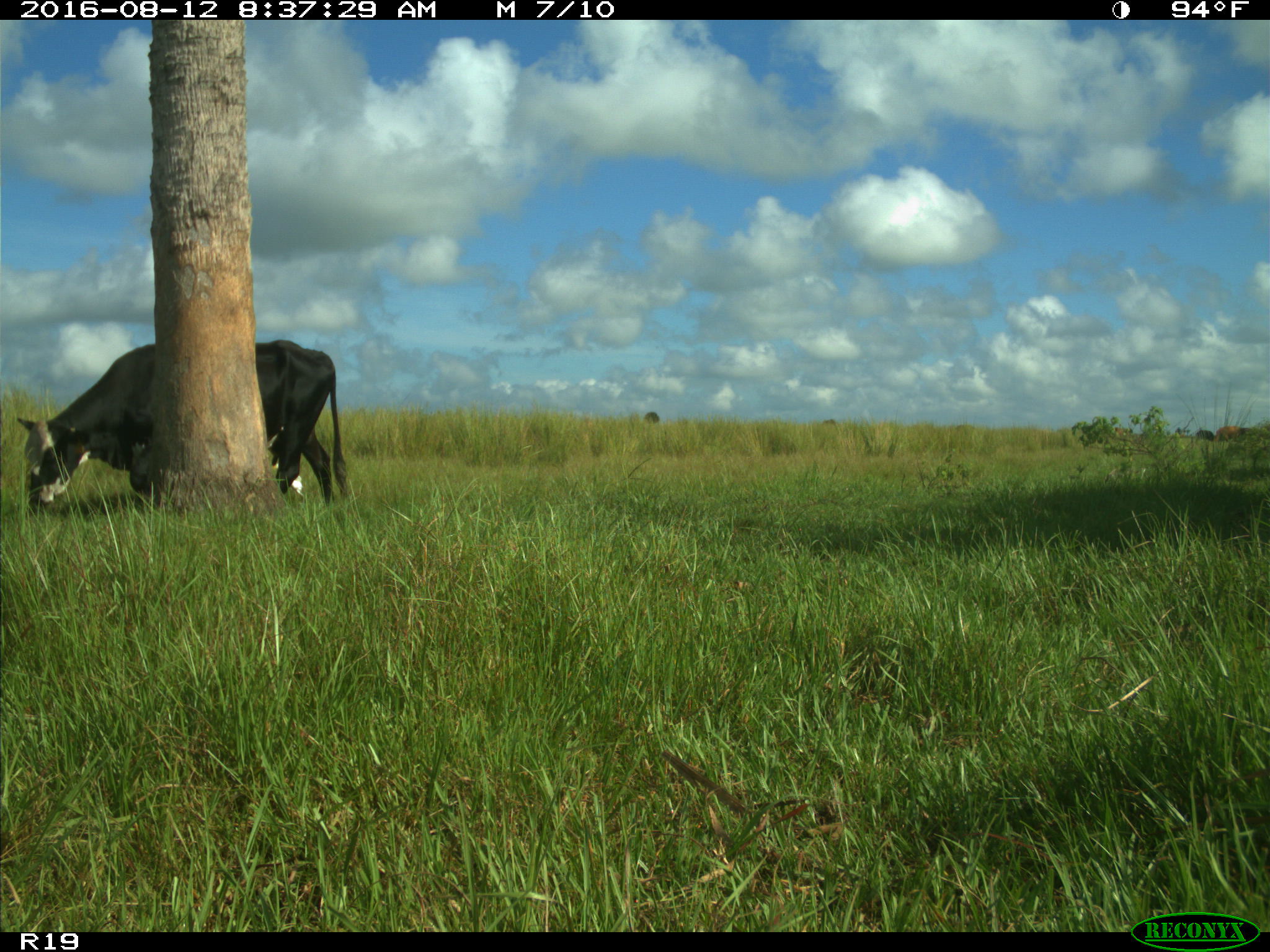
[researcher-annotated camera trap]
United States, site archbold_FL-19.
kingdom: Animalia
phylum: Chordata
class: Mammalia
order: Artiodactyla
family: Bovidae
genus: Bos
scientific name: Bos taurus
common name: domestic cow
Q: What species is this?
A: Bos taurus (domestic cow).